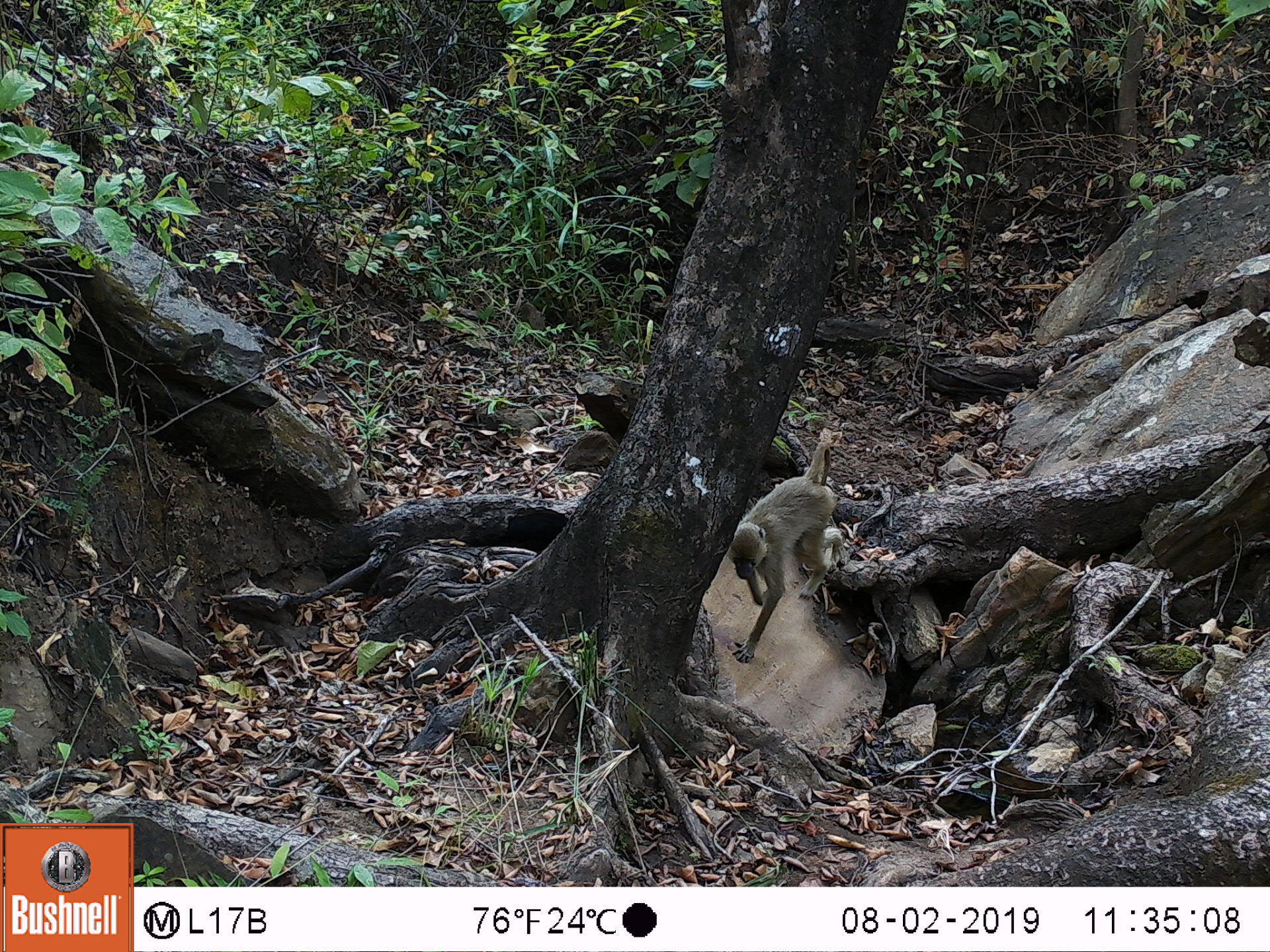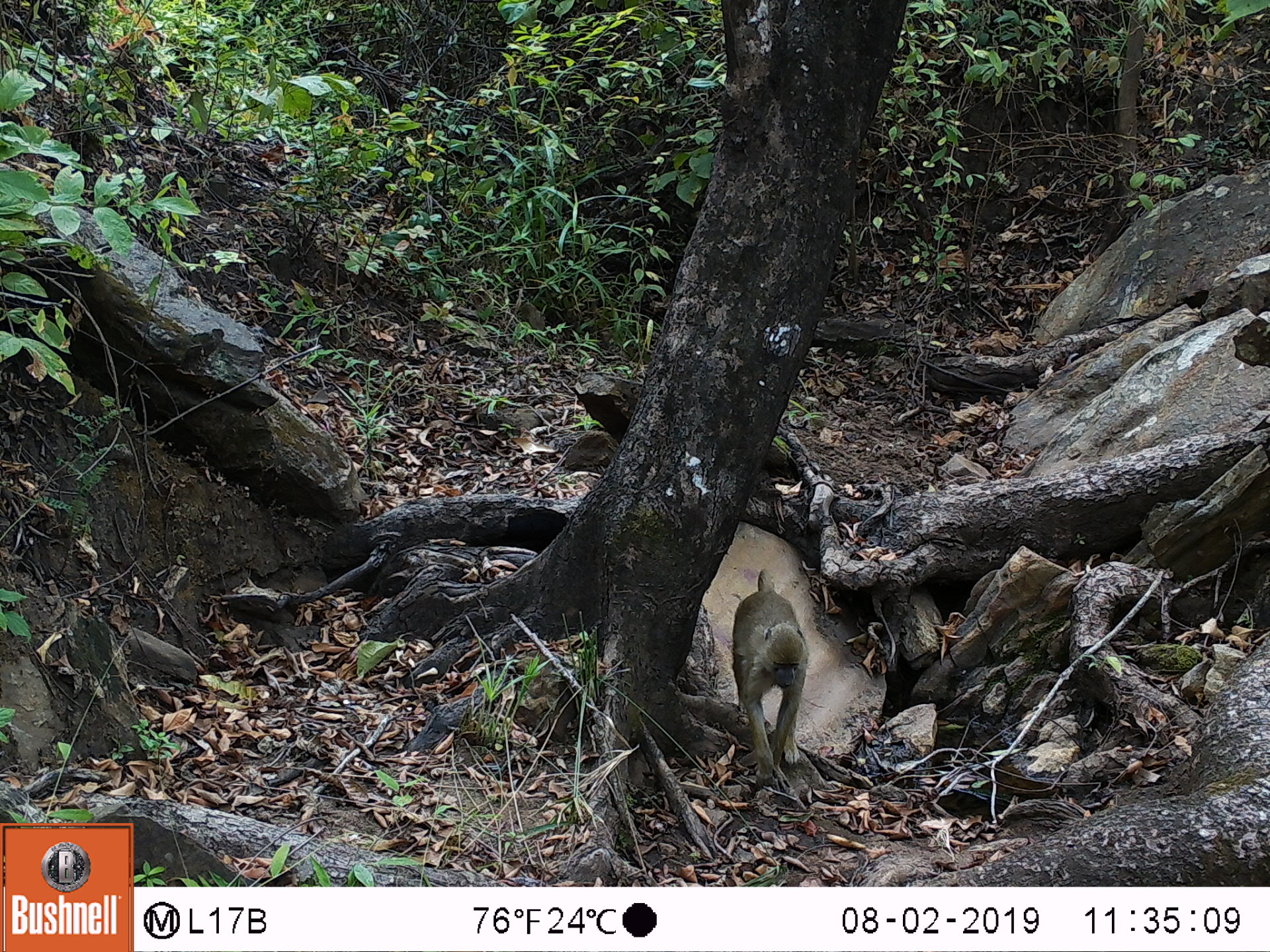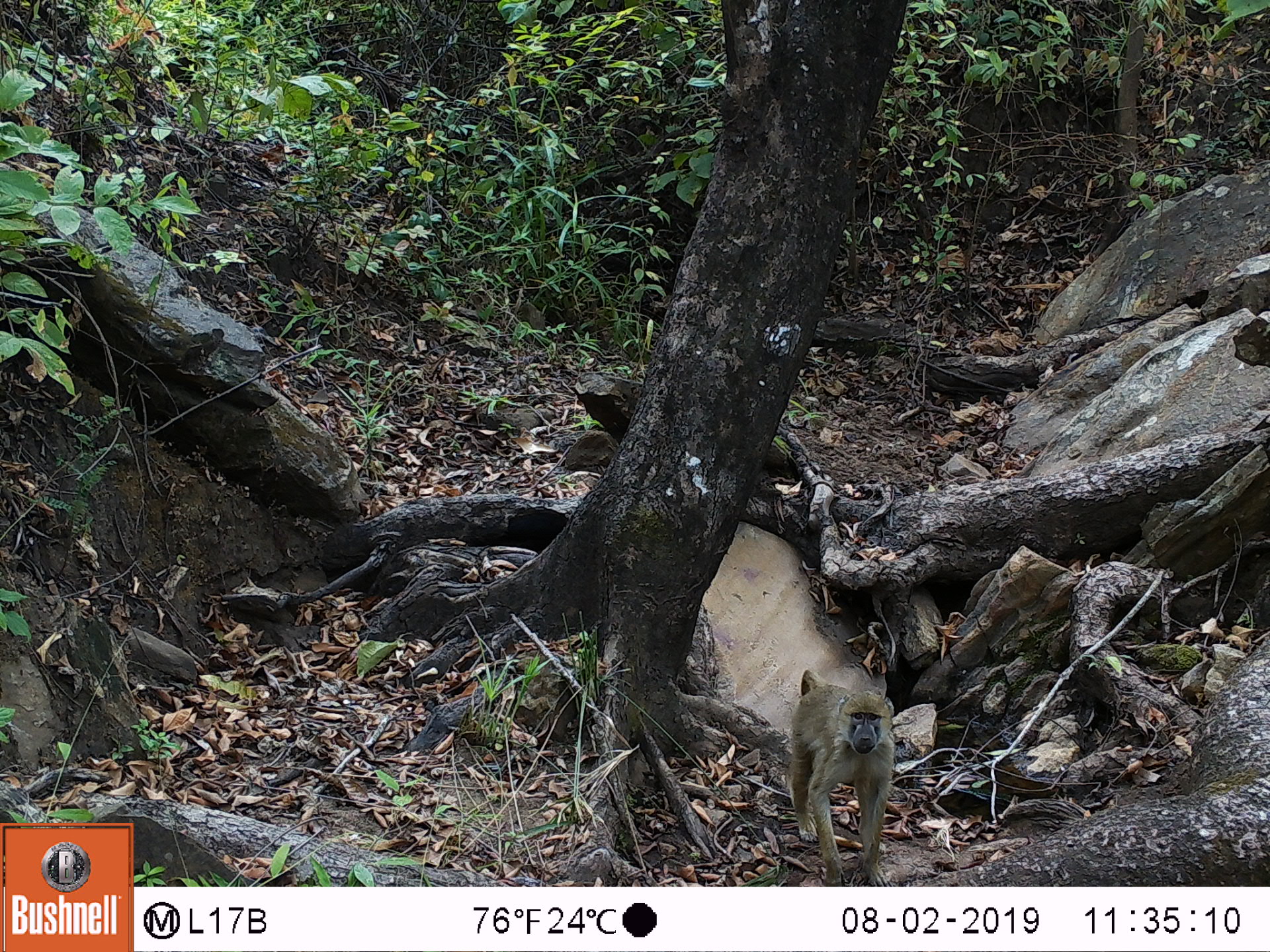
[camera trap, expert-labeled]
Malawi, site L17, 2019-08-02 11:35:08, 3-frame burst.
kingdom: Animalia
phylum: Chordata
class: Mammalia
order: Primates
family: Cercopithecidae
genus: Papio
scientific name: Papio cynocephalus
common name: yellow baboon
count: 1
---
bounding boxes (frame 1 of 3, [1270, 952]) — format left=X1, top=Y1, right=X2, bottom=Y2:
yellow baboon: left=710, top=442, right=845, bottom=670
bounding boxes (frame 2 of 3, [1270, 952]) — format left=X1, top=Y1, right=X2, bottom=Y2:
yellow baboon: left=732, top=572, right=811, bottom=772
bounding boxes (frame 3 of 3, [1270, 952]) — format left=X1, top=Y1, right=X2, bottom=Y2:
yellow baboon: left=787, top=670, right=899, bottom=883